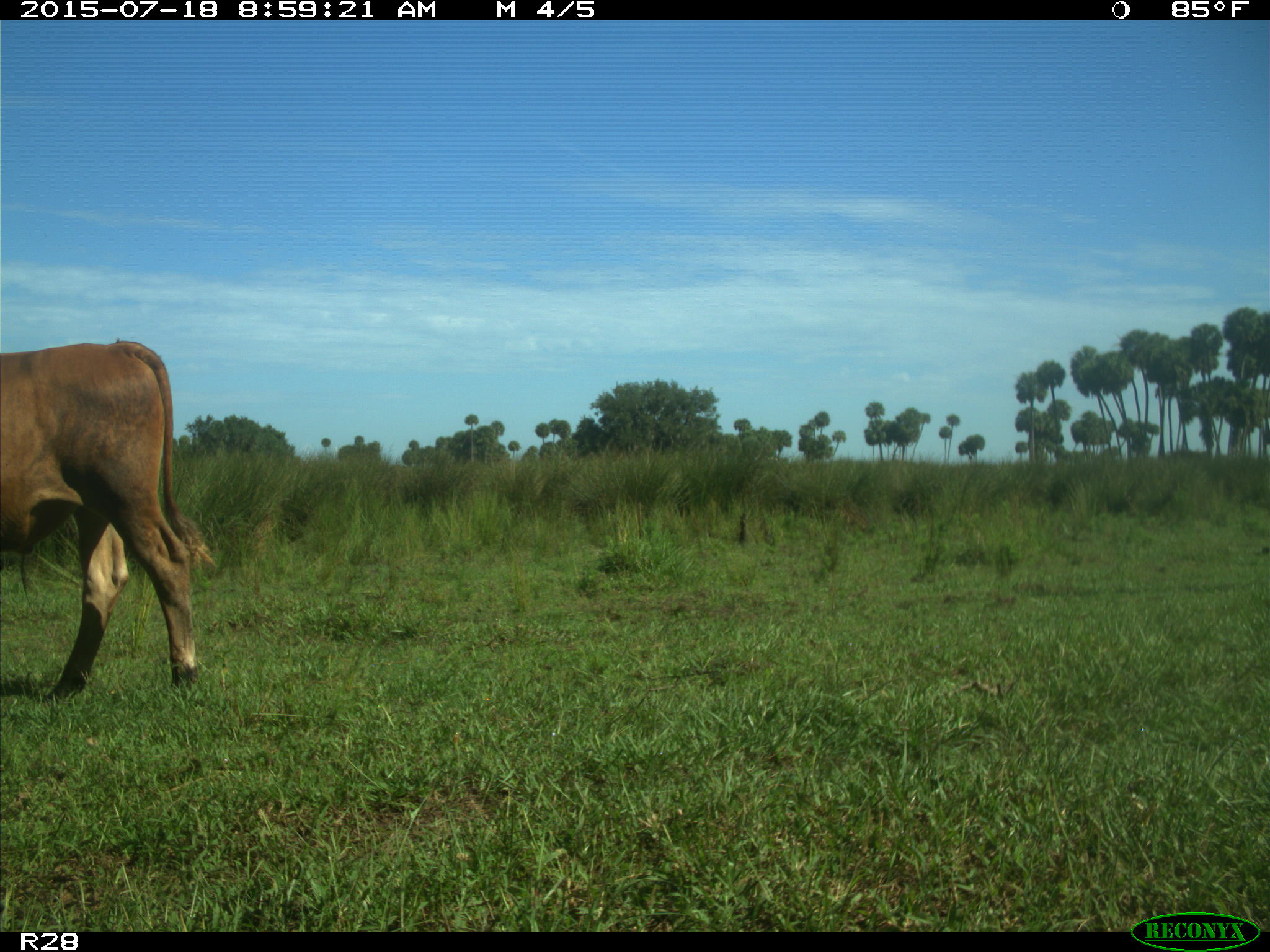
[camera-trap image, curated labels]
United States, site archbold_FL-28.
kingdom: Animalia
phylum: Chordata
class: Mammalia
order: Artiodactyla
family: Bovidae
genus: Bos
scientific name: Bos taurus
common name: domestic cow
Bos taurus (domestic cow).